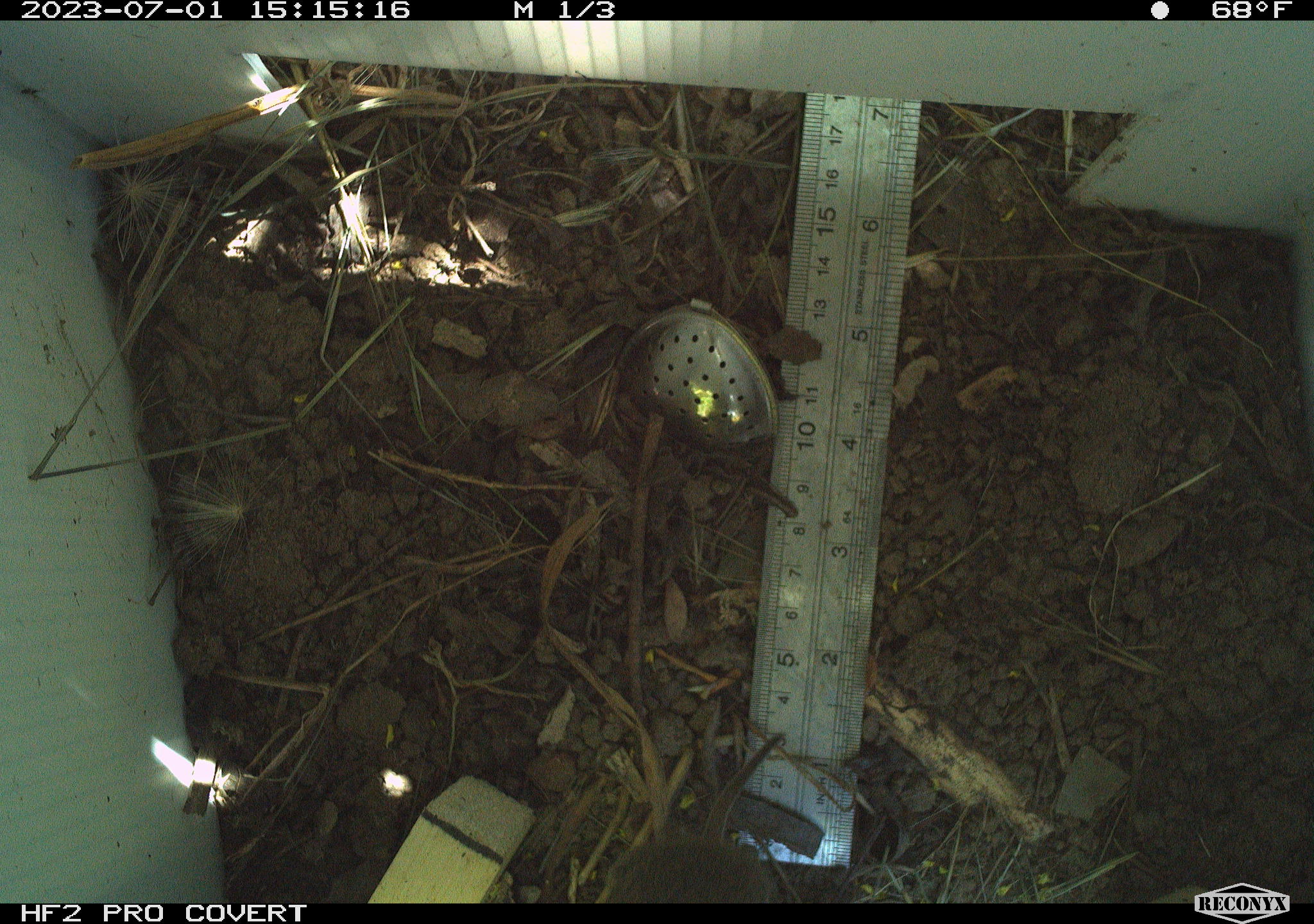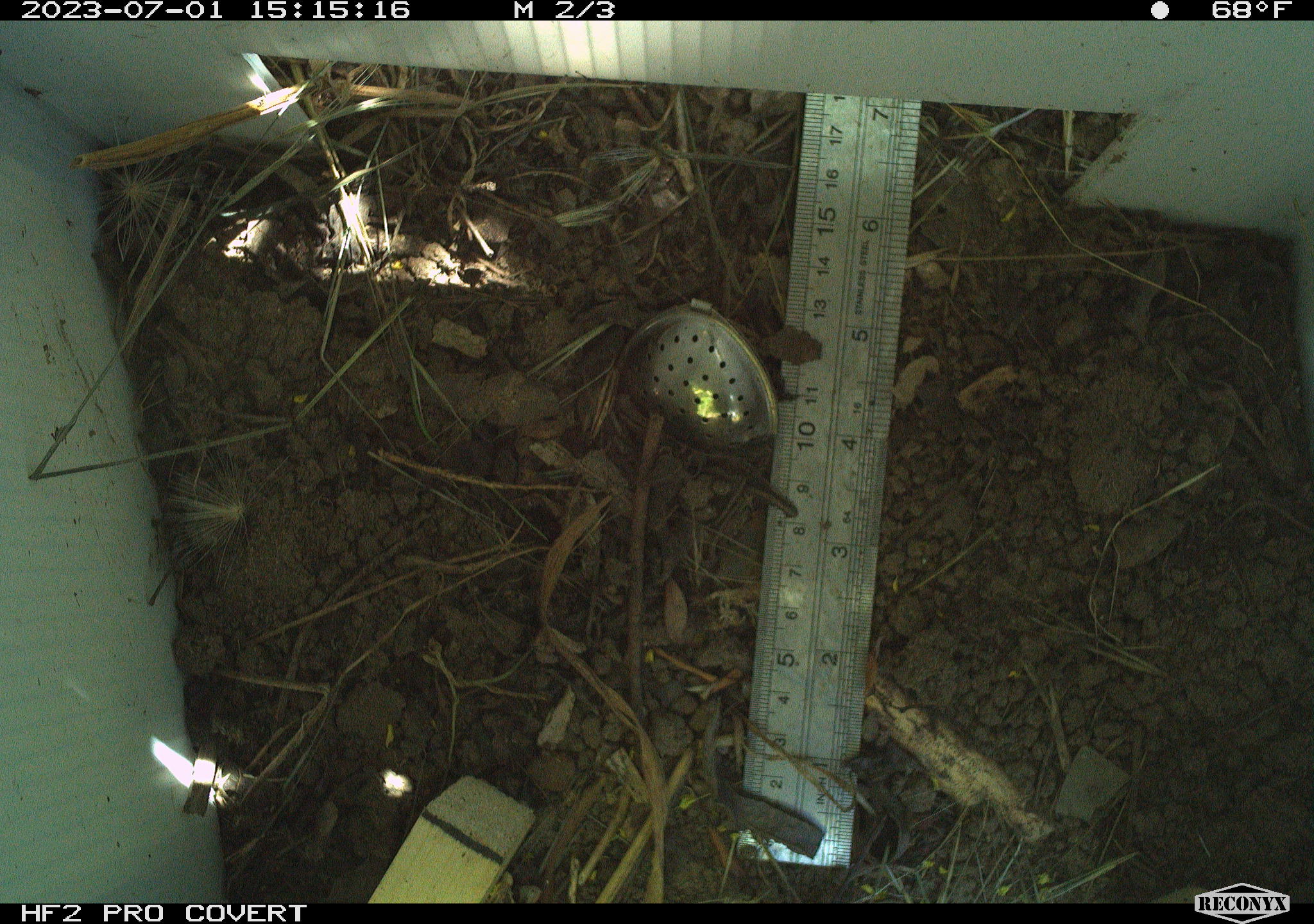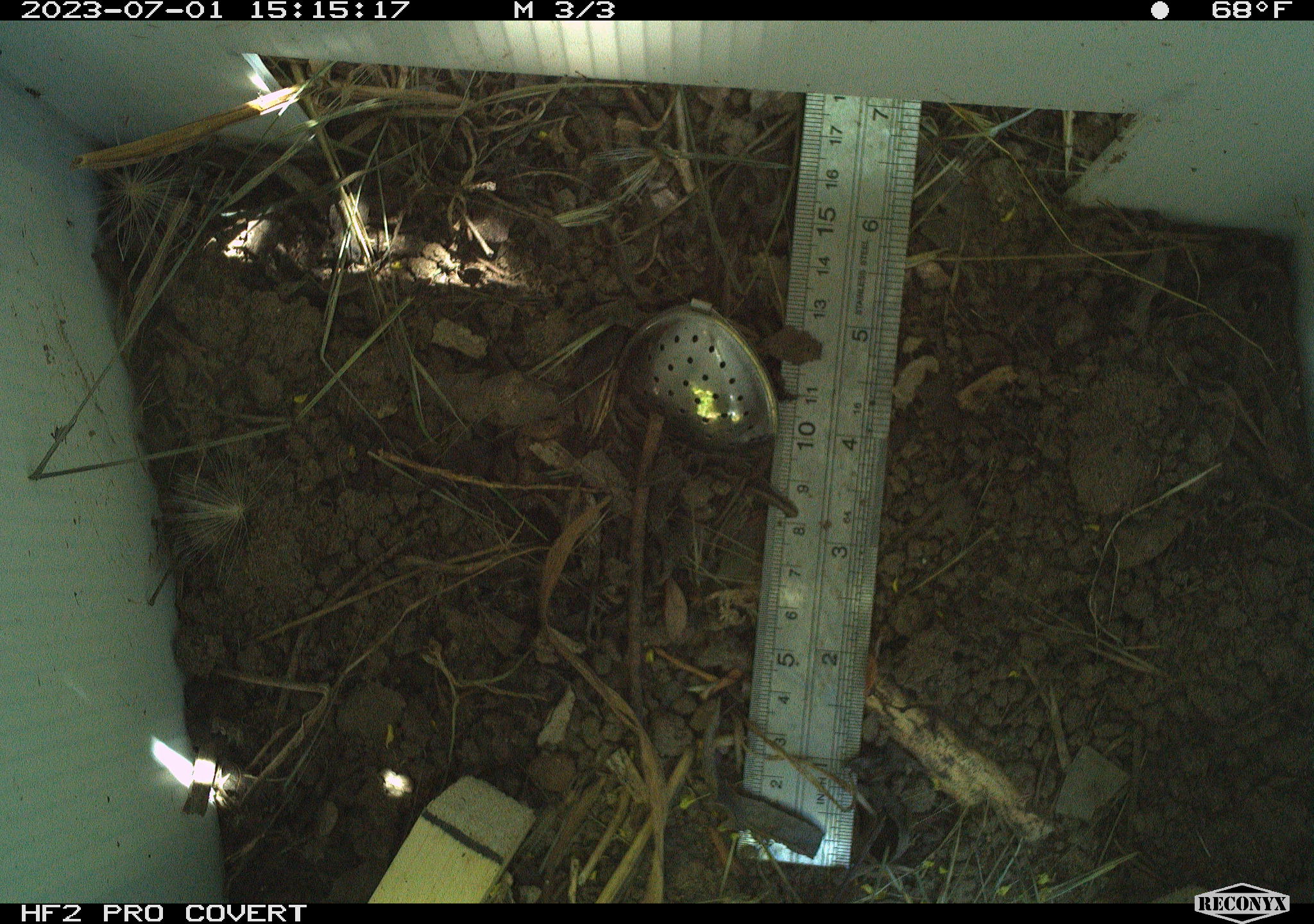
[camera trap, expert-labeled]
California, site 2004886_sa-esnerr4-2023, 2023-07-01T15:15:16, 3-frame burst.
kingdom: Animalia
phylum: Chordata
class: Mammalia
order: Rodentia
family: Cricetidae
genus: Microtus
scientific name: Microtus californicus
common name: california vole